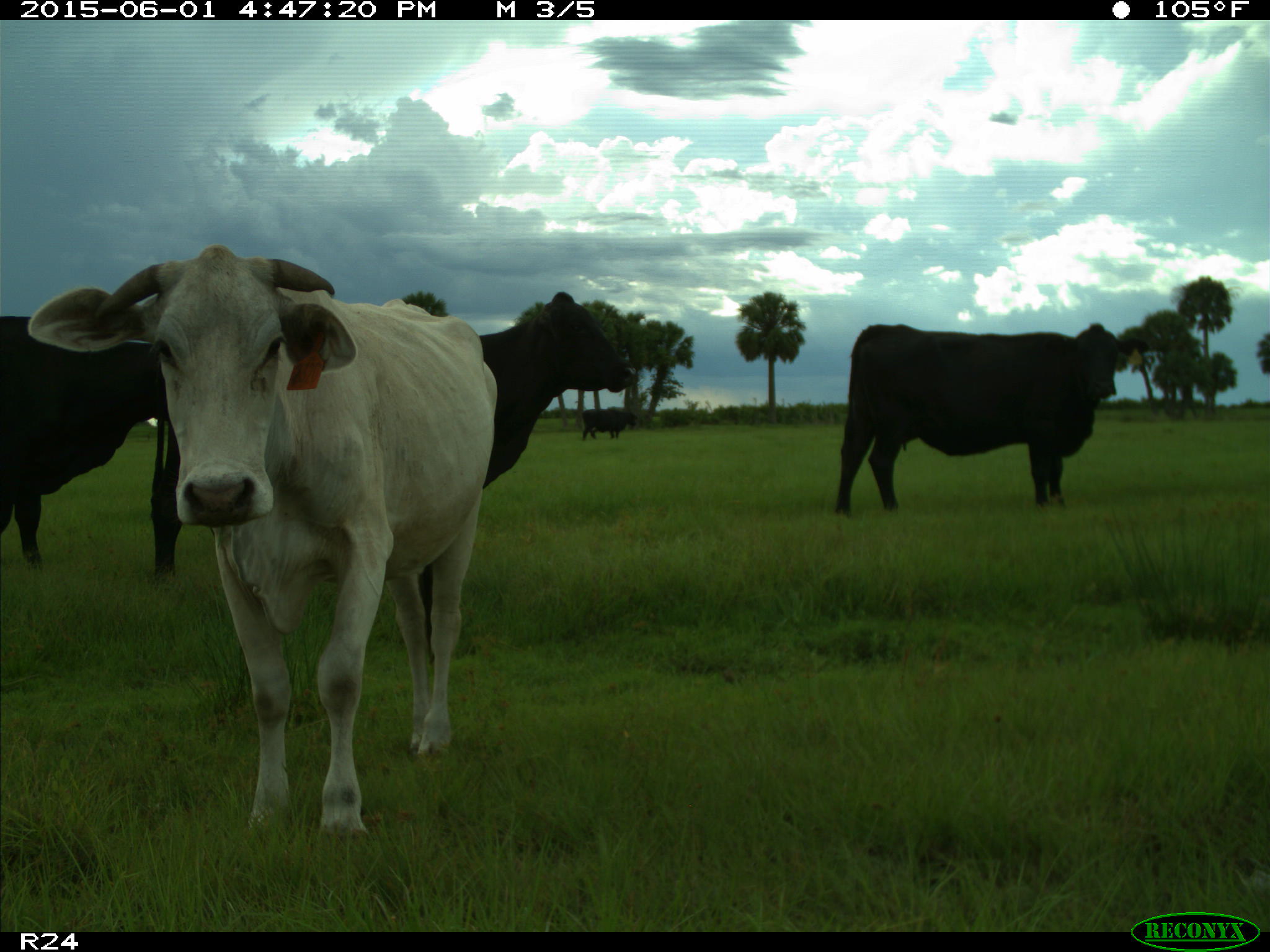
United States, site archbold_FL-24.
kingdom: Animalia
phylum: Chordata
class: Mammalia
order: Artiodactyla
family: Bovidae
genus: Bos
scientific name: Bos taurus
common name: domestic cow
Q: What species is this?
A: Bos taurus (domestic cow).